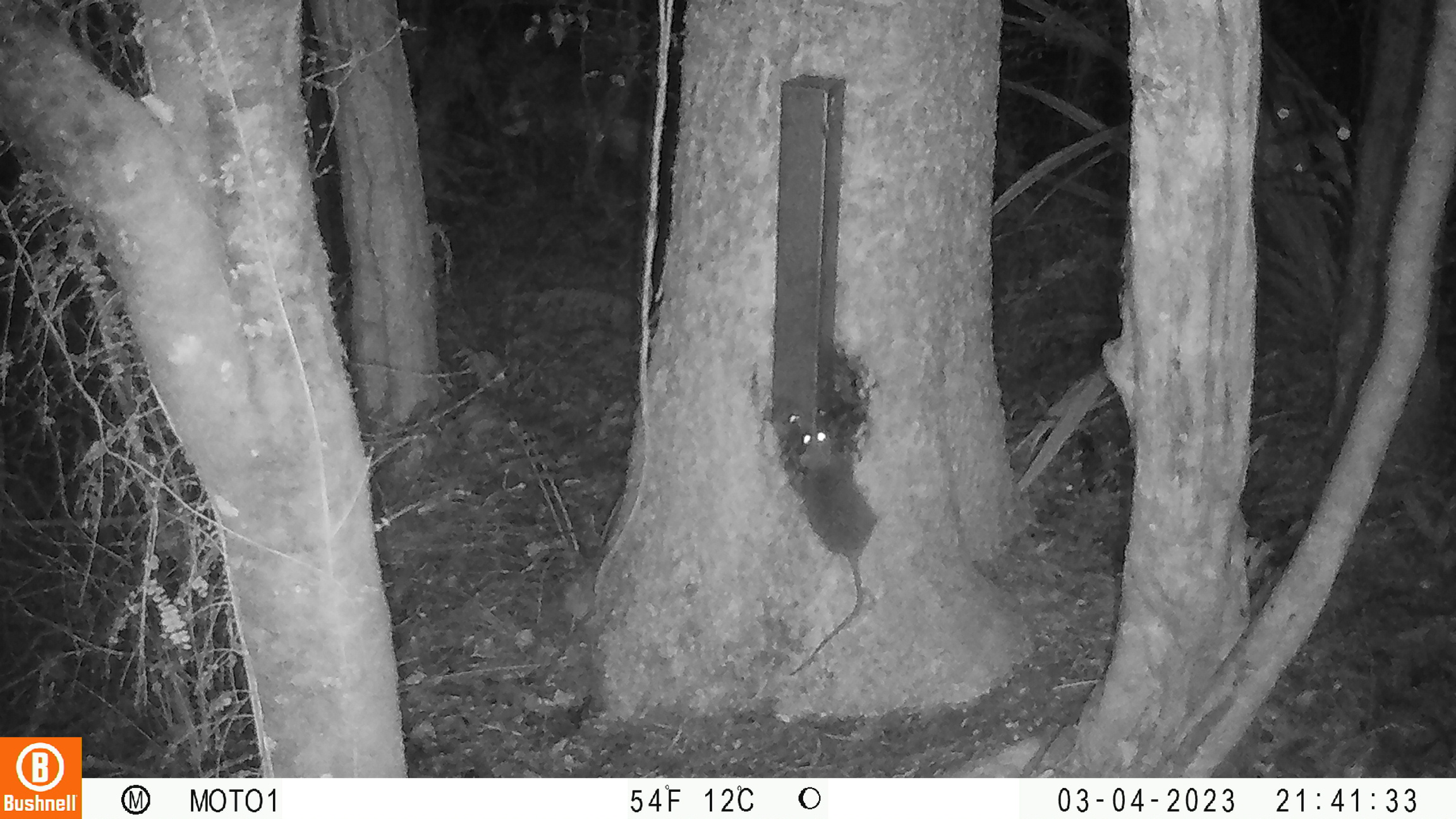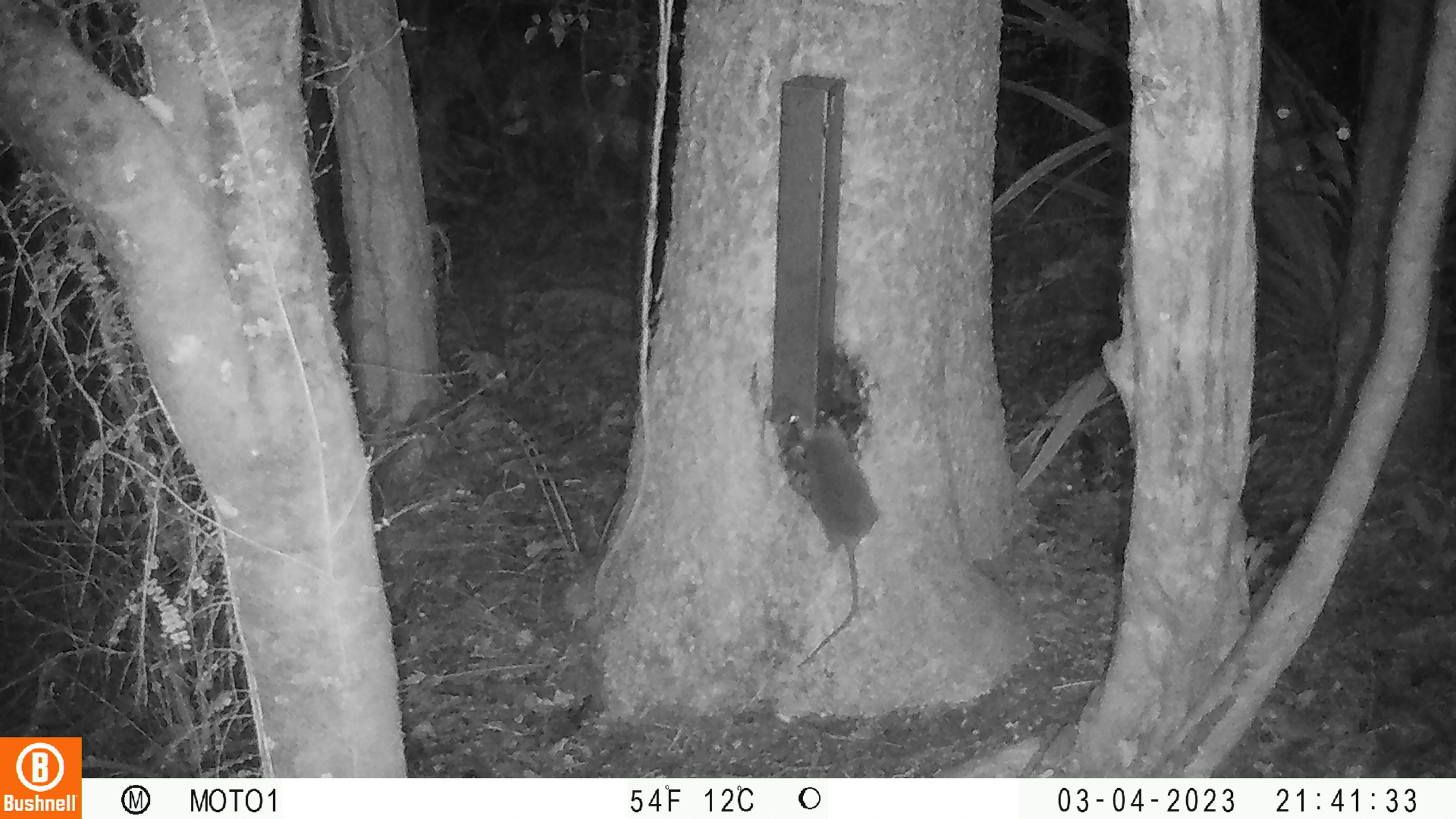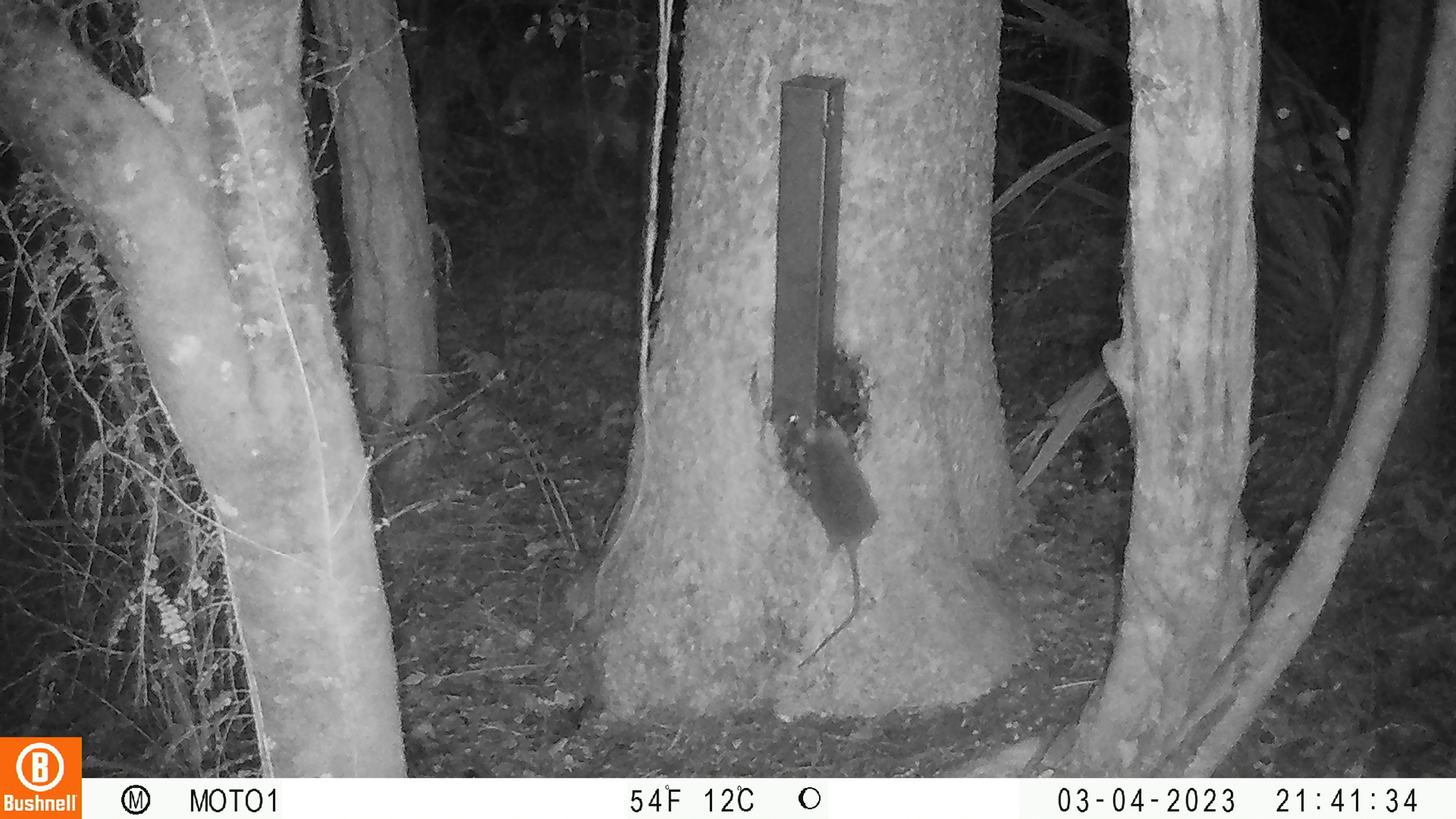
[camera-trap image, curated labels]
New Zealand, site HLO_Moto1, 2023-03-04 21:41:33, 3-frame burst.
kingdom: Animalia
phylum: Chordata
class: Mammalia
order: Rodentia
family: Muridae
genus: Rattus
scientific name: Rattus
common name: rat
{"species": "rat (Rattus)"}